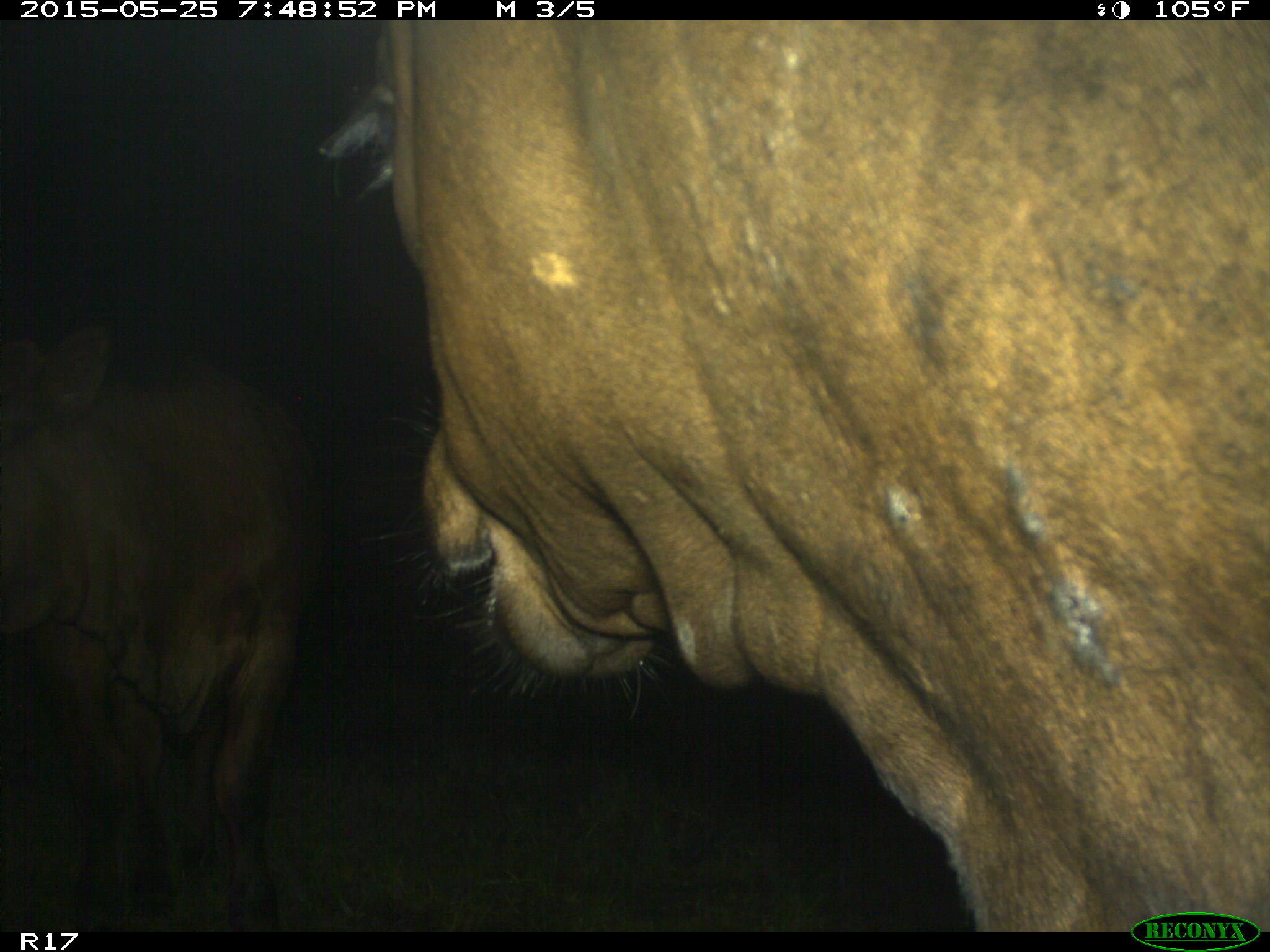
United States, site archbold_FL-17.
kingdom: Animalia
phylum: Chordata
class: Mammalia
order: Artiodactyla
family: Bovidae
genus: Bos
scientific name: Bos taurus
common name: domestic cow